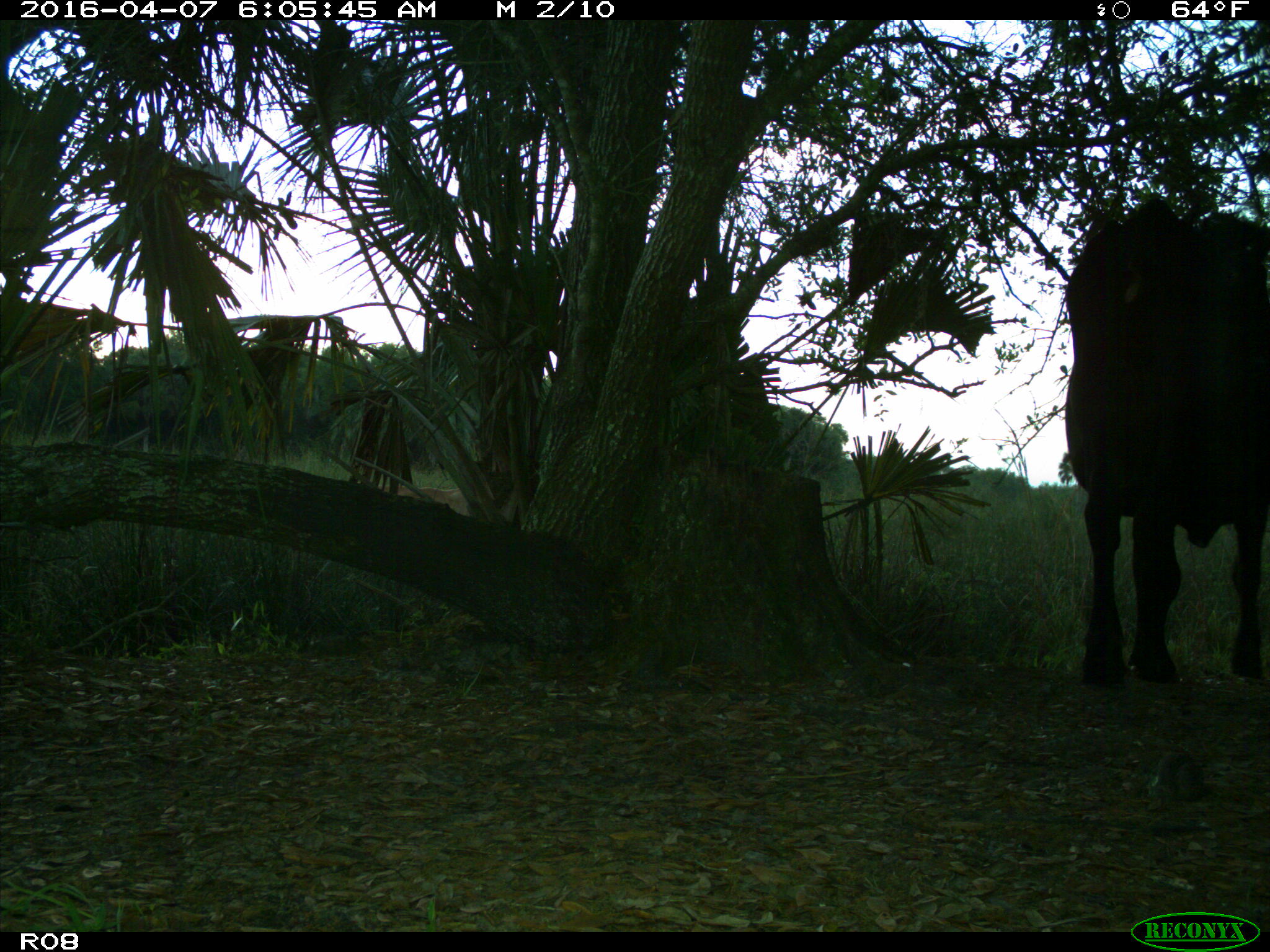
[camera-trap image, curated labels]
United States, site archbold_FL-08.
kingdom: Animalia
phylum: Chordata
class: Mammalia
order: Artiodactyla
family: Bovidae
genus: Bos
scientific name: Bos taurus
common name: domestic cow